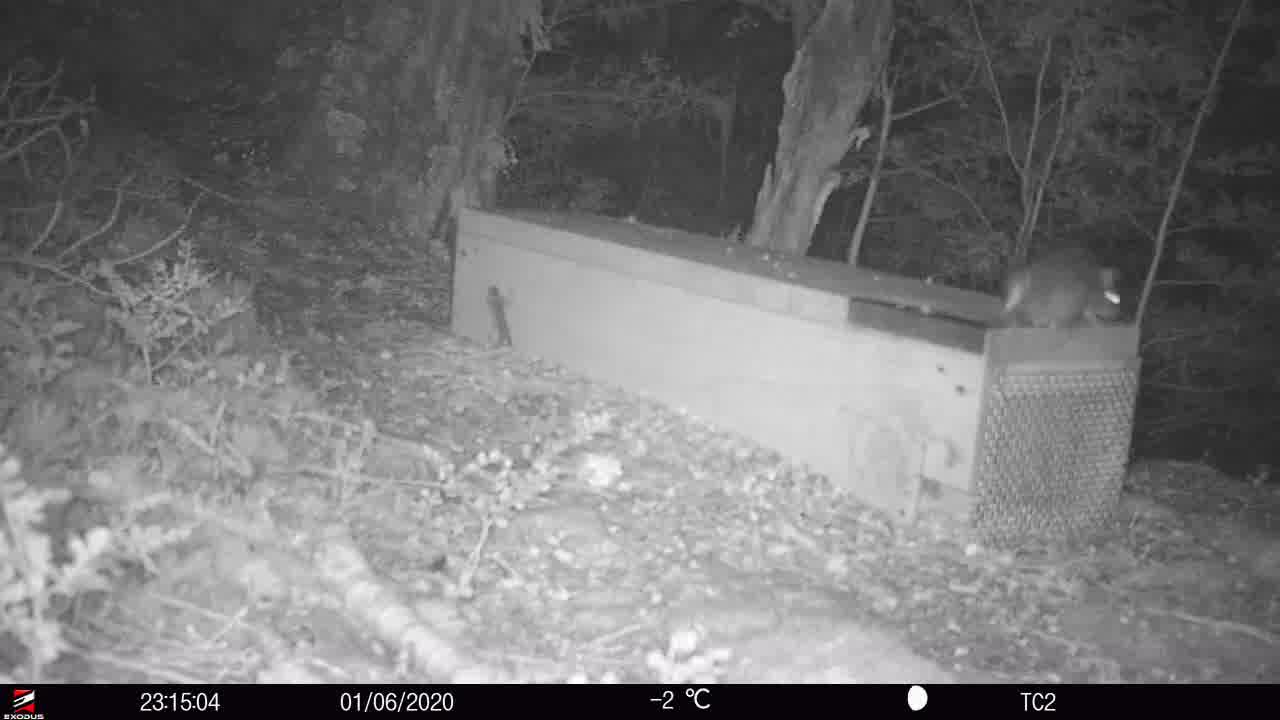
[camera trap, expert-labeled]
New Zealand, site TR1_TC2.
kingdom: Animalia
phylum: Chordata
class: Mammalia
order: Rodentia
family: Muridae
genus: Rattus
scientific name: Rattus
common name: rat